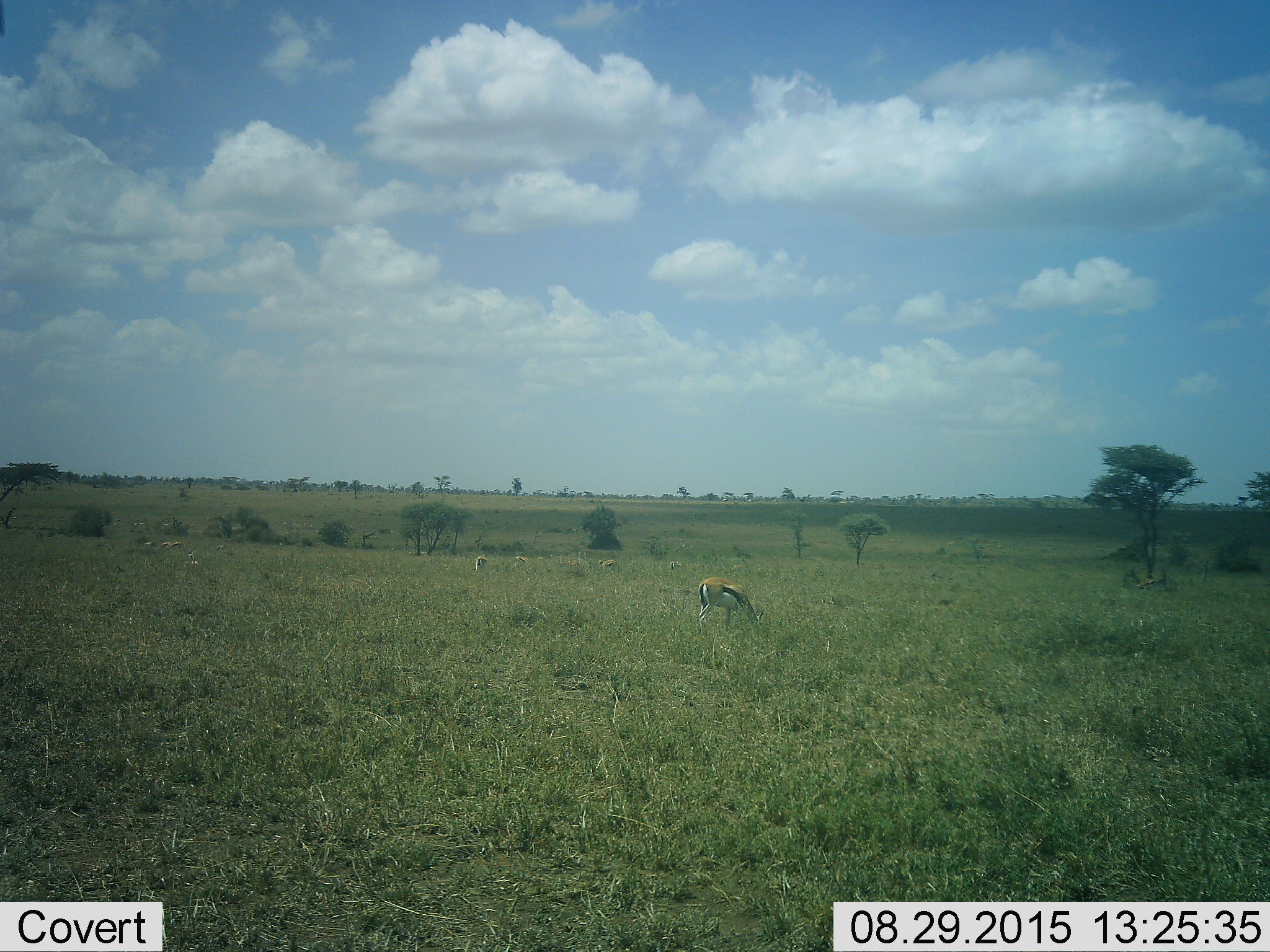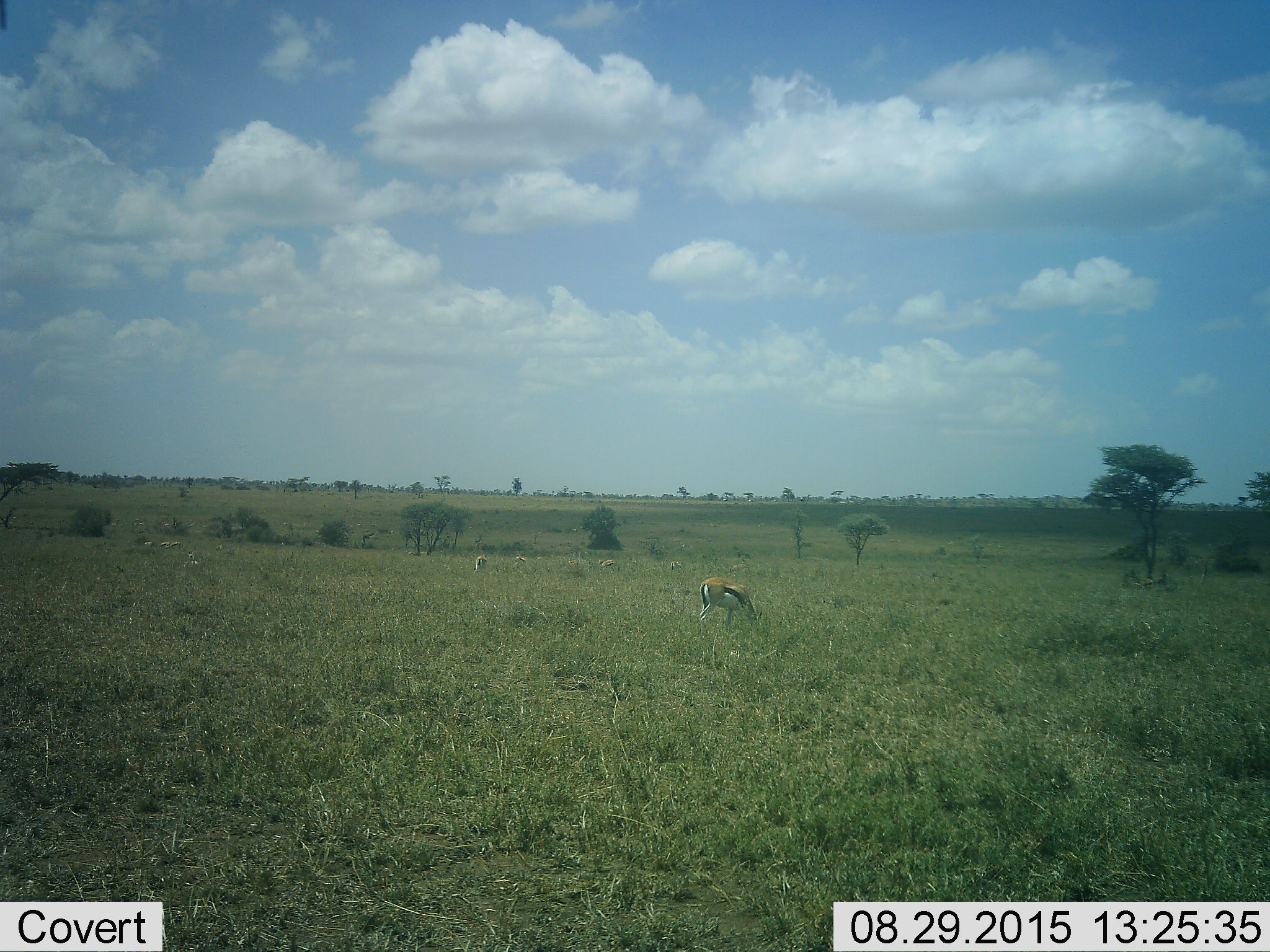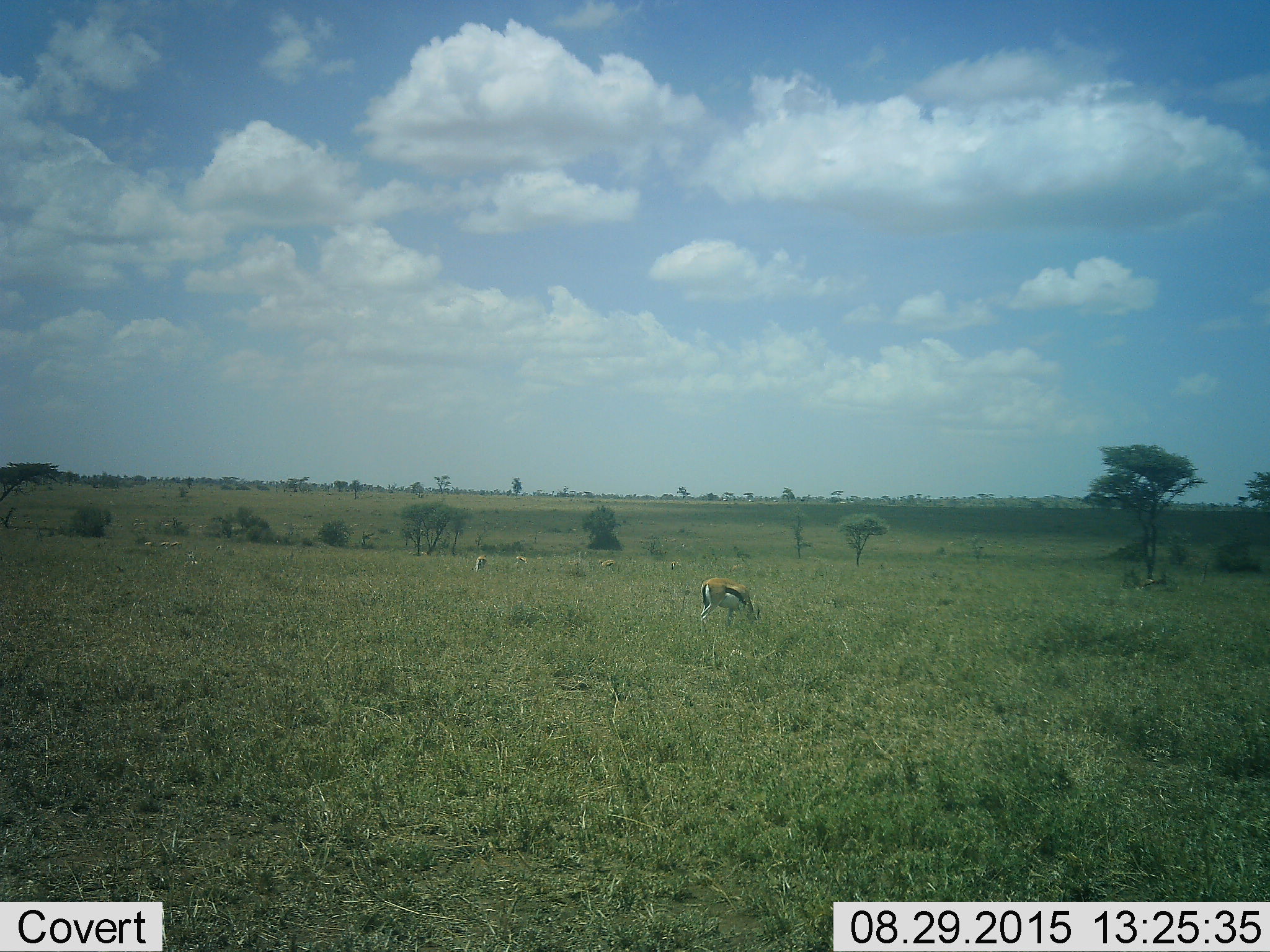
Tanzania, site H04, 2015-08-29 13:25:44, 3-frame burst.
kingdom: Animalia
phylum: Chordata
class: Mammalia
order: Artiodactyla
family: Bovidae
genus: Eudorcas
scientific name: Eudorcas thomsonii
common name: thomson's gazelle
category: gazellethomsons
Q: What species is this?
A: Gazellethomsons (thomson's gazelle) (Eudorcas thomsonii).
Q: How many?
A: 11-50.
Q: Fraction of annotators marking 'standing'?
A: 50%.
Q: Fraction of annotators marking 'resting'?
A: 20%.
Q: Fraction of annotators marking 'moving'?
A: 20%.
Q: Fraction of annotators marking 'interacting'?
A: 0%.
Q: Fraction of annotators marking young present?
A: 10%.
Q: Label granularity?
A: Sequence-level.